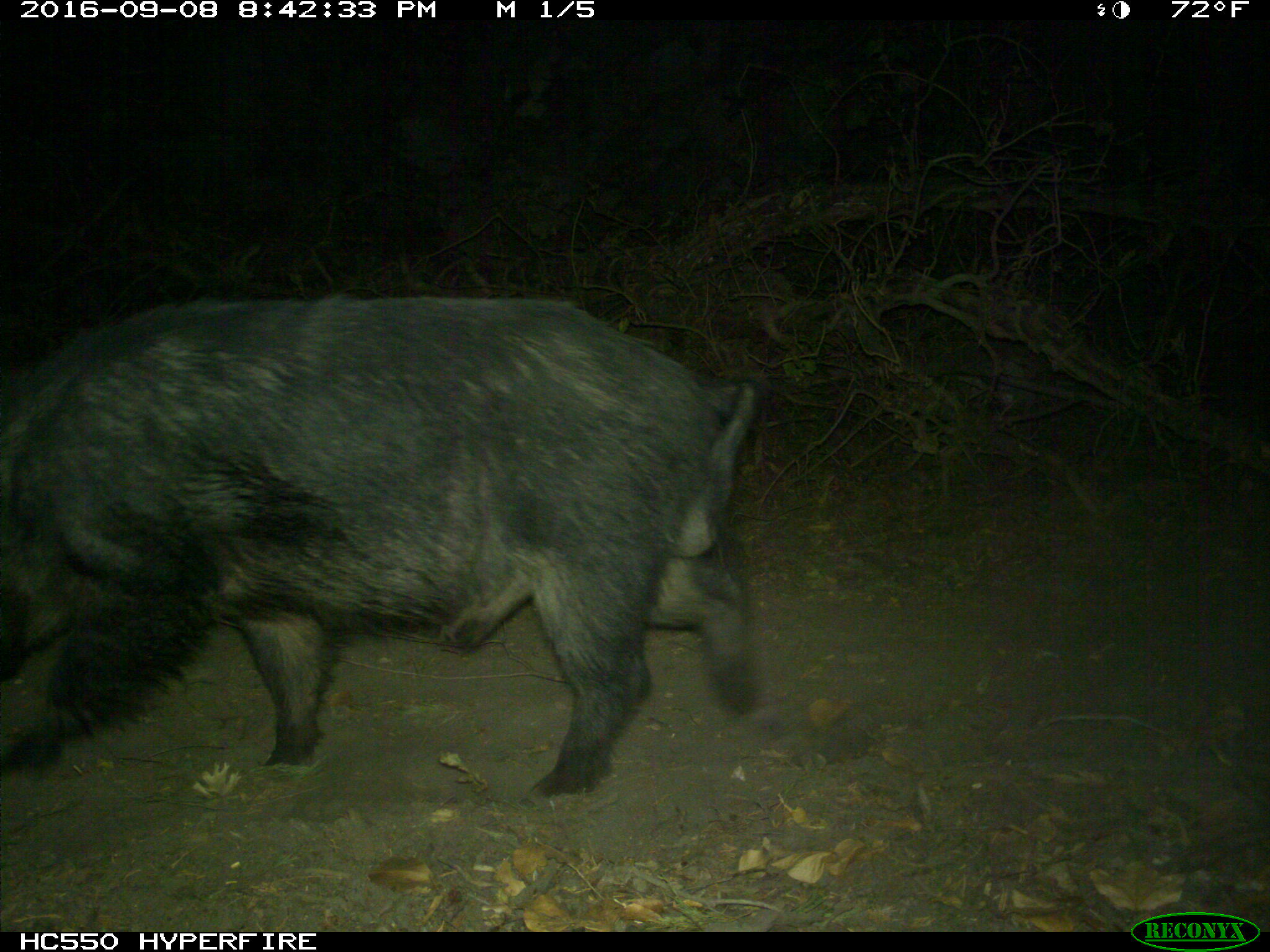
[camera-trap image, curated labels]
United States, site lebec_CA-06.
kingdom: Animalia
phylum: Chordata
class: Mammalia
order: Artiodactyla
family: Suidae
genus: Sus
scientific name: Sus scrofa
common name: wild boar